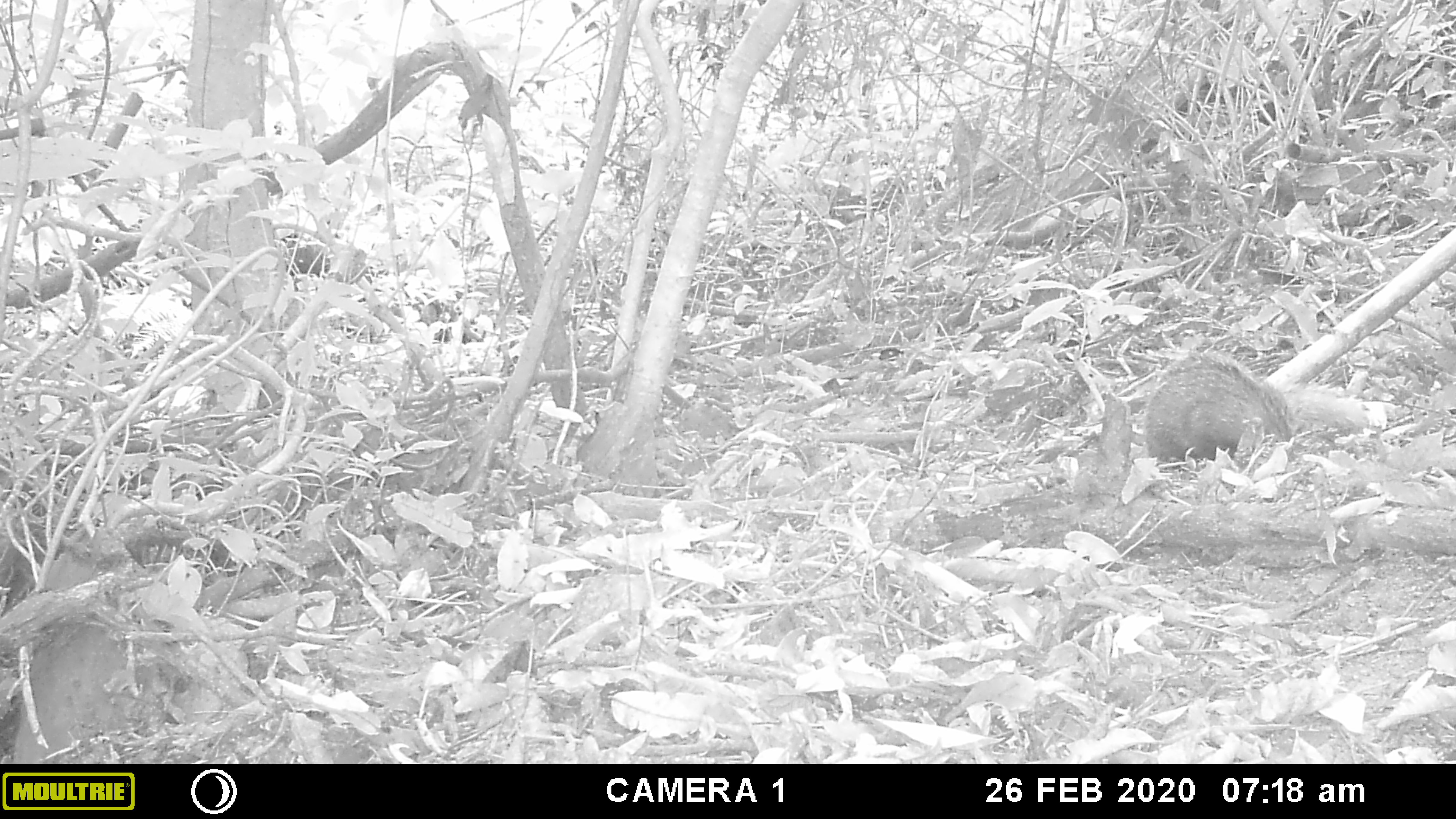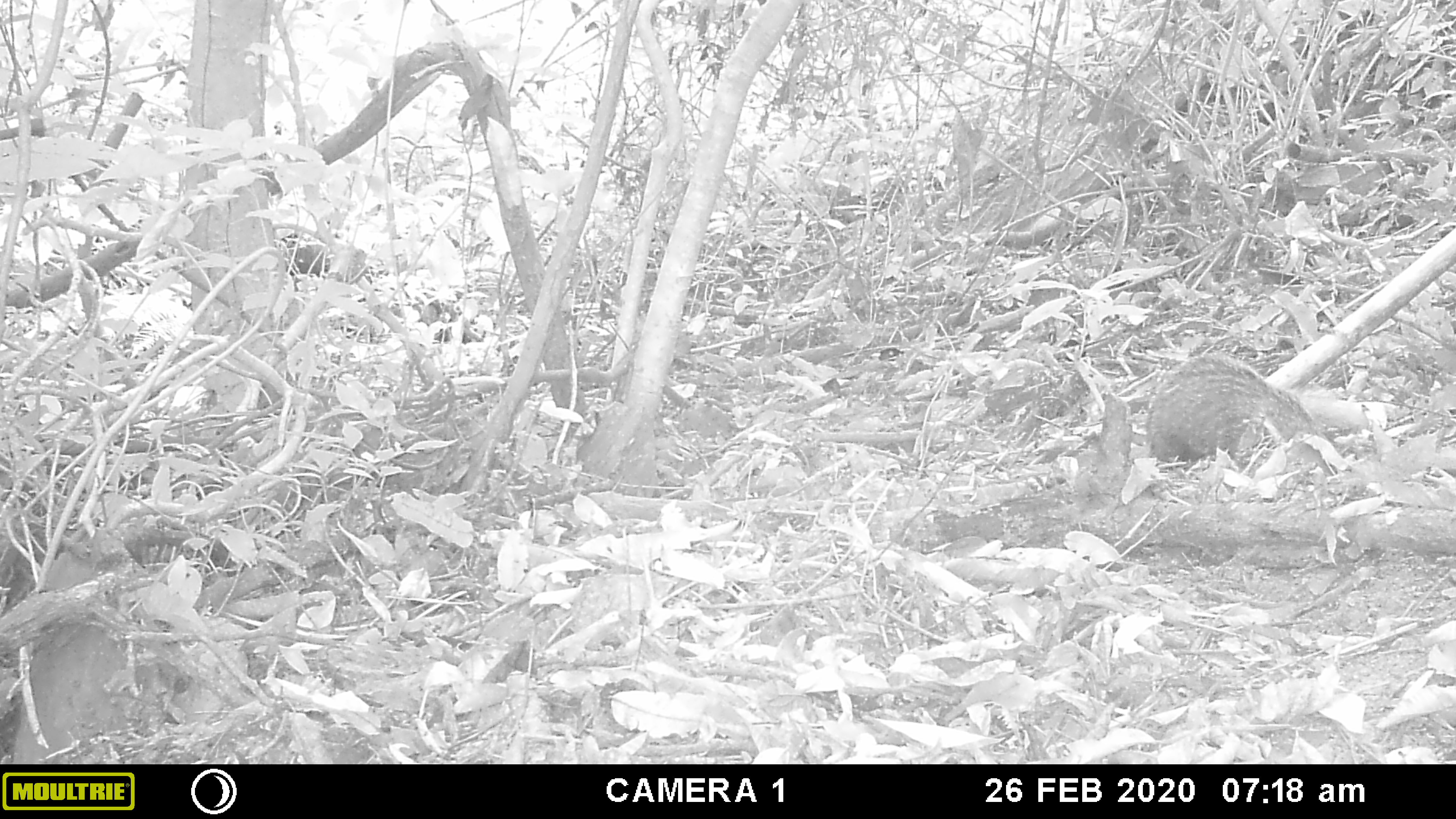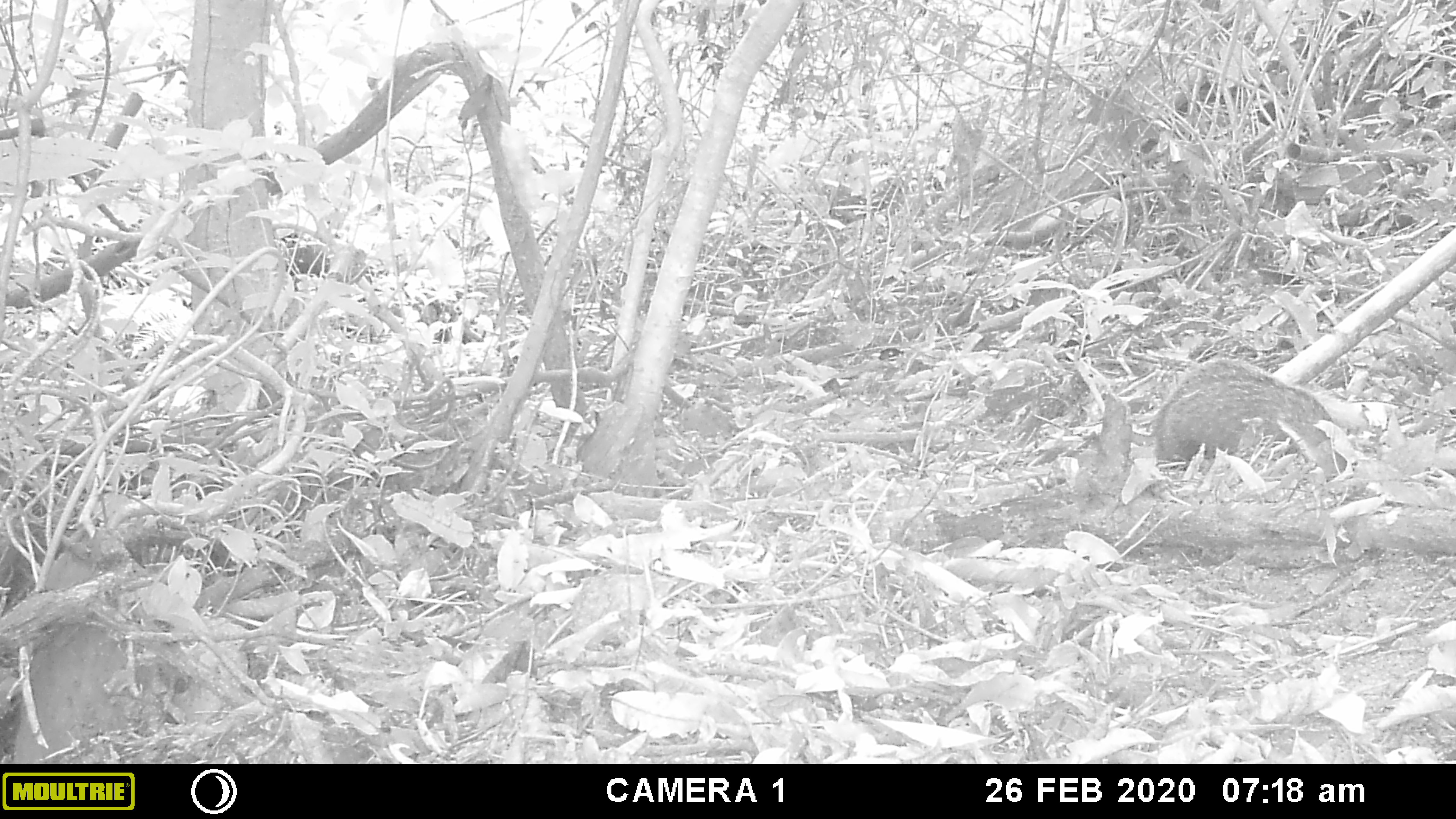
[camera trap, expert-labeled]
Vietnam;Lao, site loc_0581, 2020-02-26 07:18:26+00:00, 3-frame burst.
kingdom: Animalia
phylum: Chordata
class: Mammalia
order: Carnivora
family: Herpestidae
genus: Urva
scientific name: Urva urva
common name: crab-eating mongoose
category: crab eating mongoose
Crab eating mongoose (crab-eating mongoose) (Urva urva). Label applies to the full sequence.